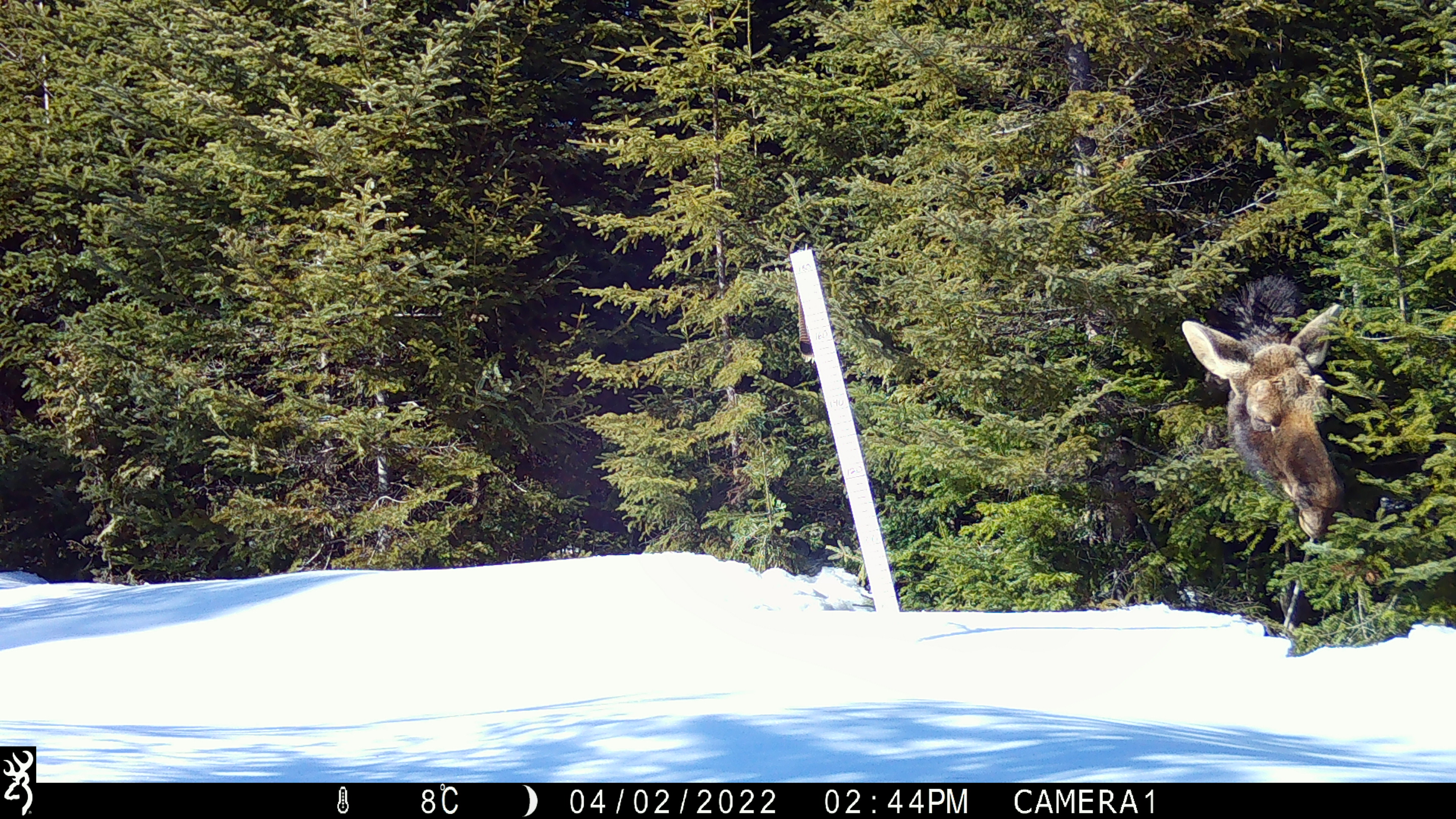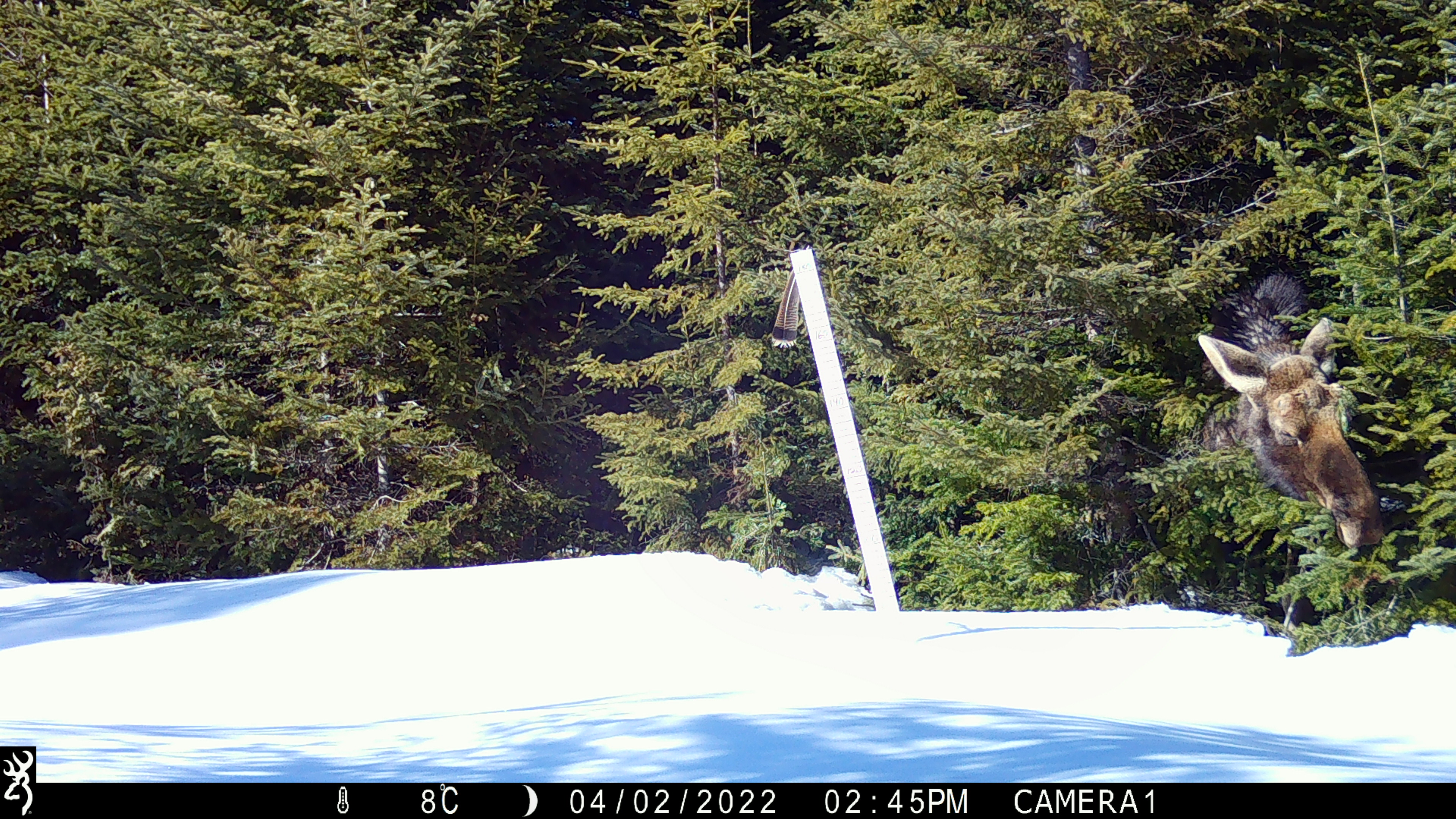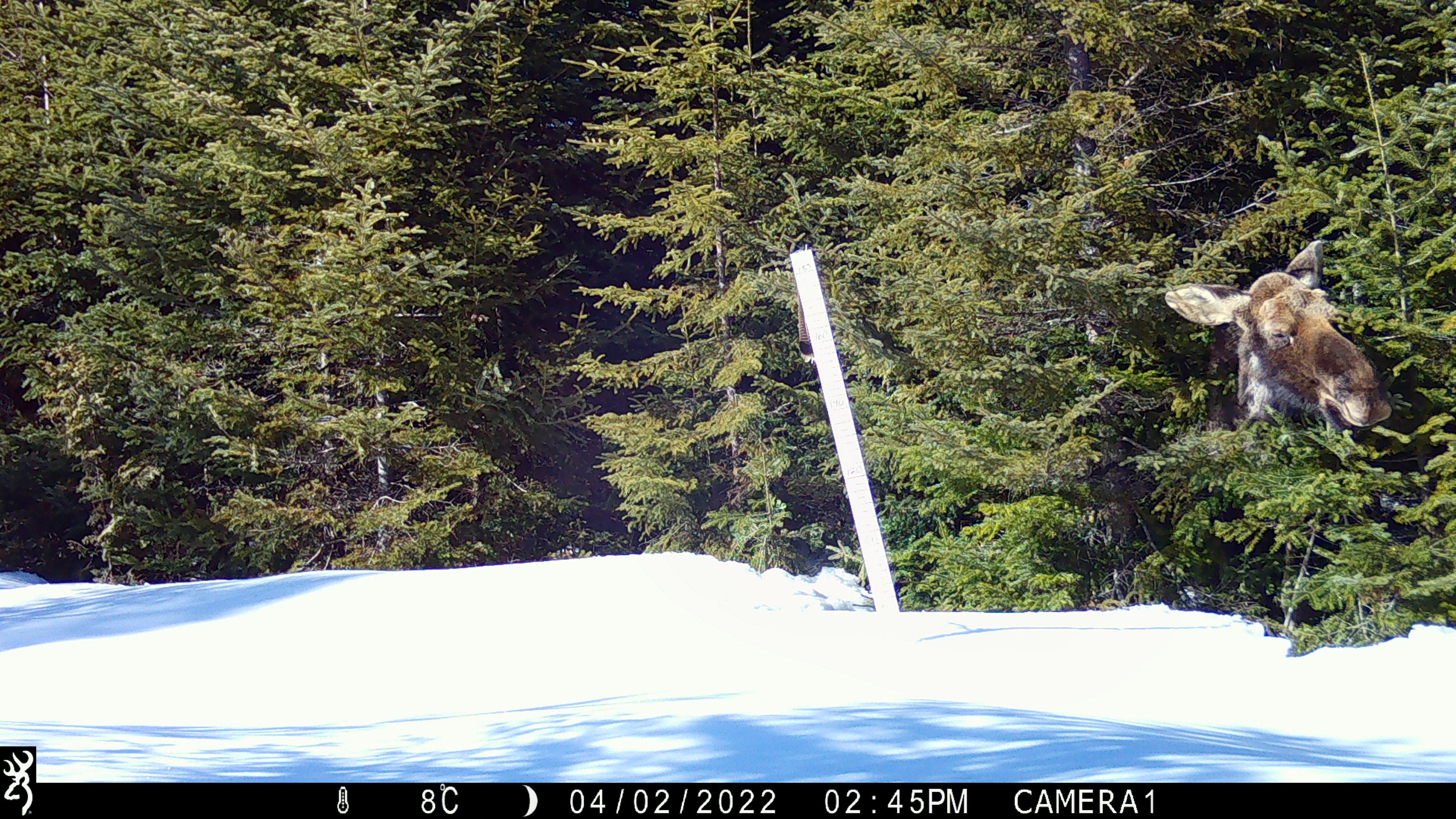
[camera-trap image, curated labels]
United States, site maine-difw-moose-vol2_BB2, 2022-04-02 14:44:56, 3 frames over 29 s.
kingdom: Animalia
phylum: Chordata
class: Mammalia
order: Artiodactyla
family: Cervidae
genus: Alces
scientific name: Alces alces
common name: moose